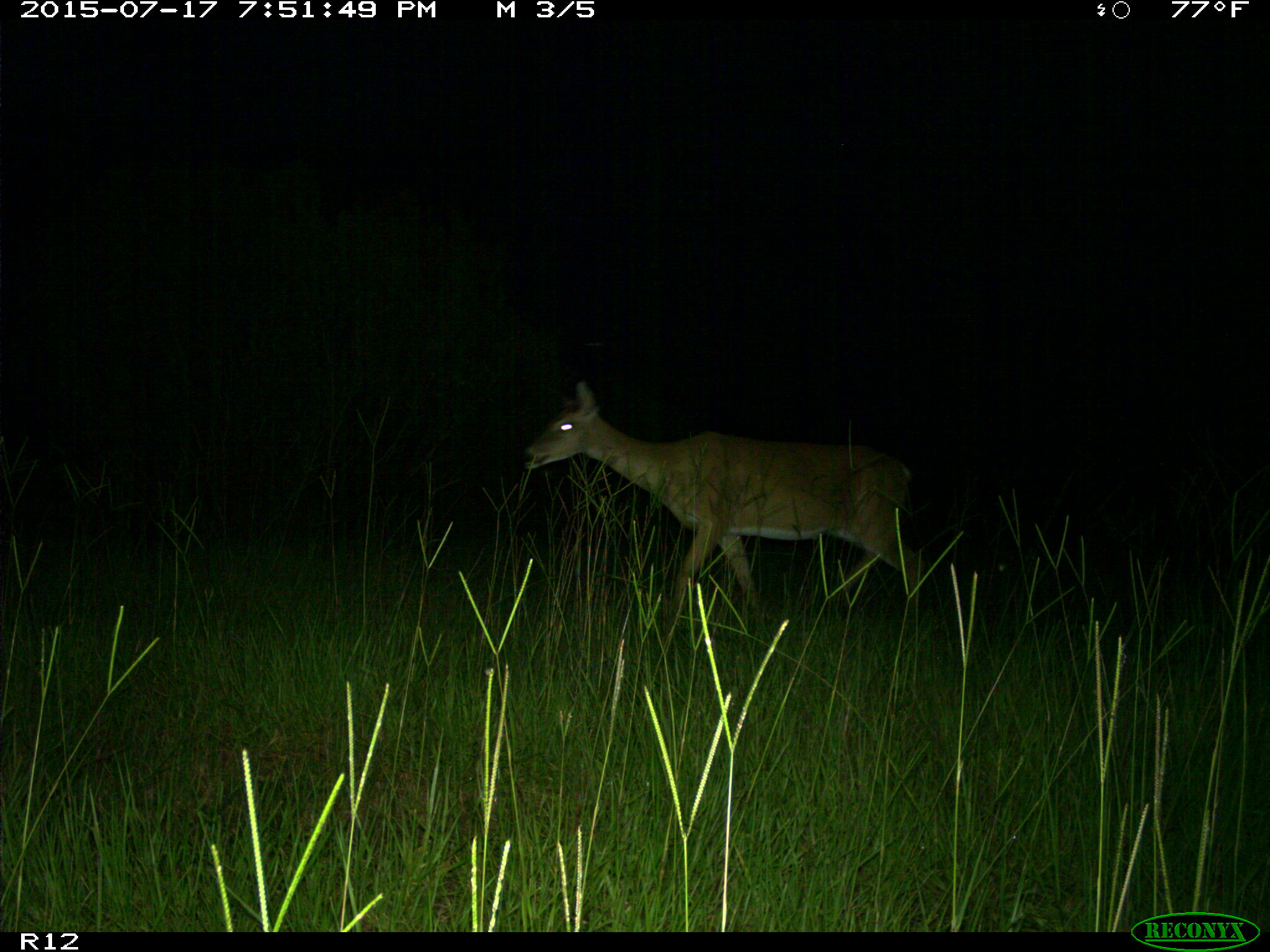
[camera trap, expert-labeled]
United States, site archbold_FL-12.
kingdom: Animalia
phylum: Chordata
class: Mammalia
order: Artiodactyla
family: Cervidae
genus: Odocoileus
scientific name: Odocoileus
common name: deer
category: unidentified deer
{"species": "unidentified deer (deer) (Odocoileus)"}